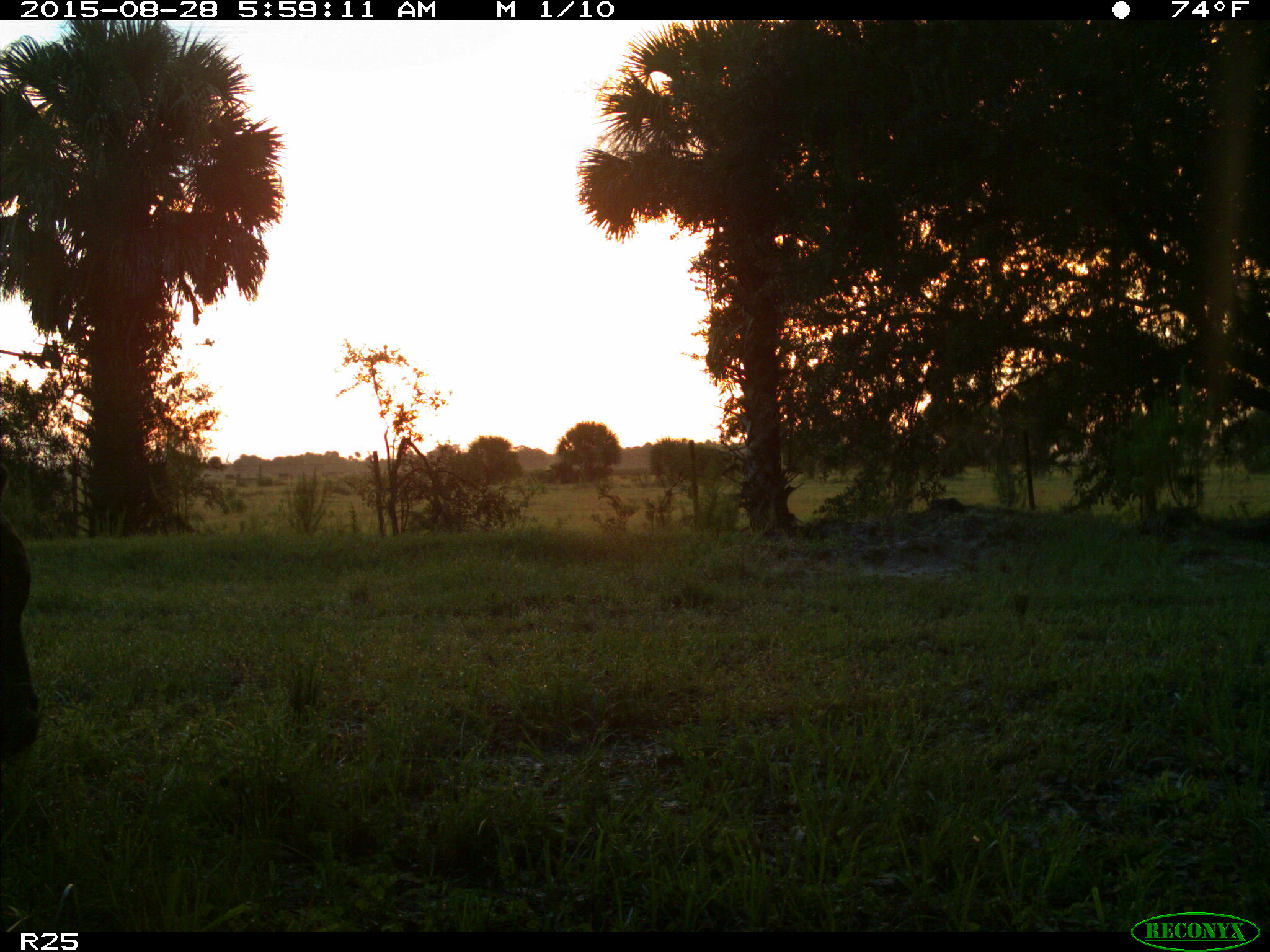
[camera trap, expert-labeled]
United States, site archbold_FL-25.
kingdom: Animalia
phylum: Chordata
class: Mammalia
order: Artiodactyla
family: Bovidae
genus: Bos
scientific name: Bos taurus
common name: domestic cow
Bos taurus (domestic cow).